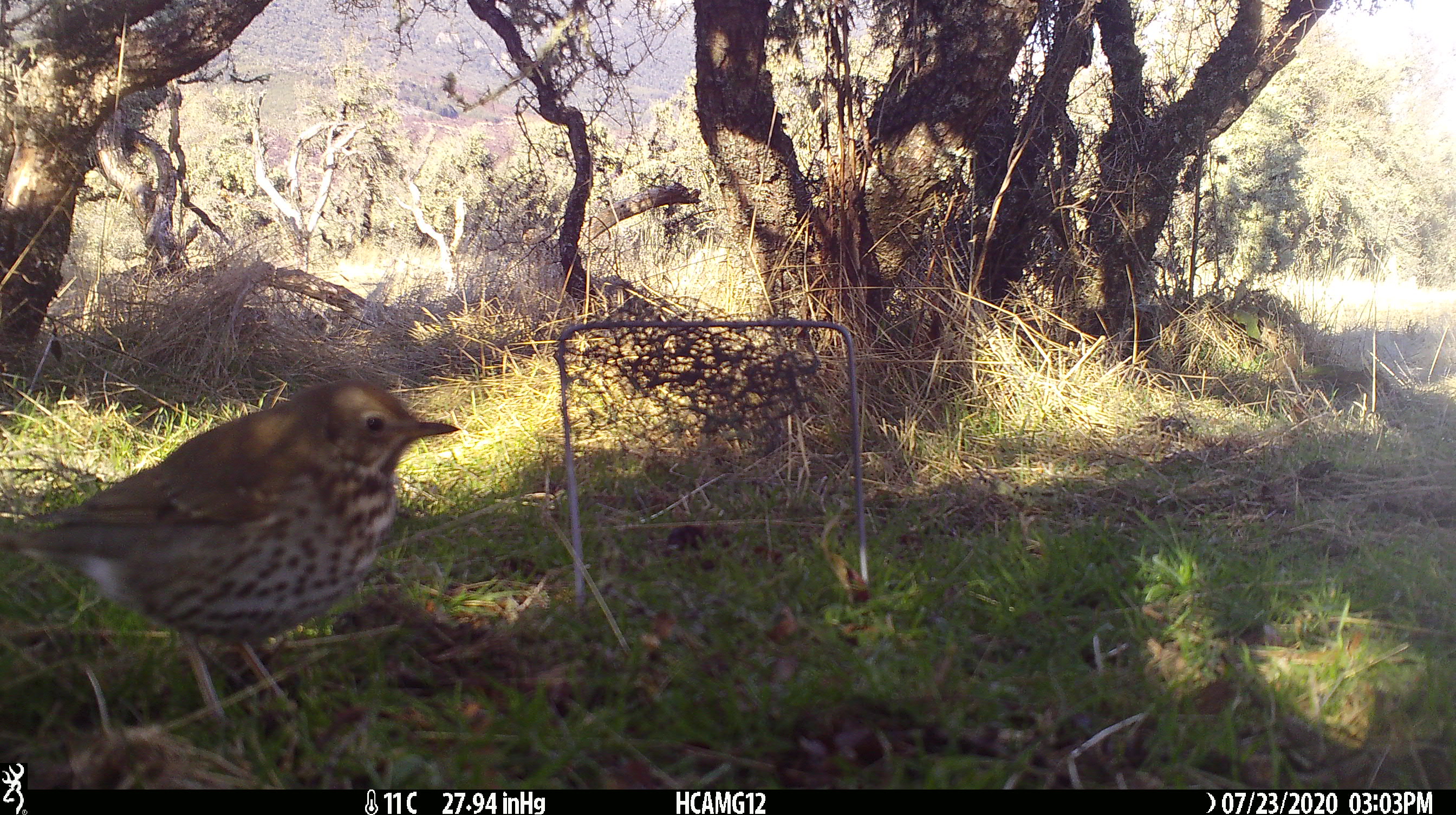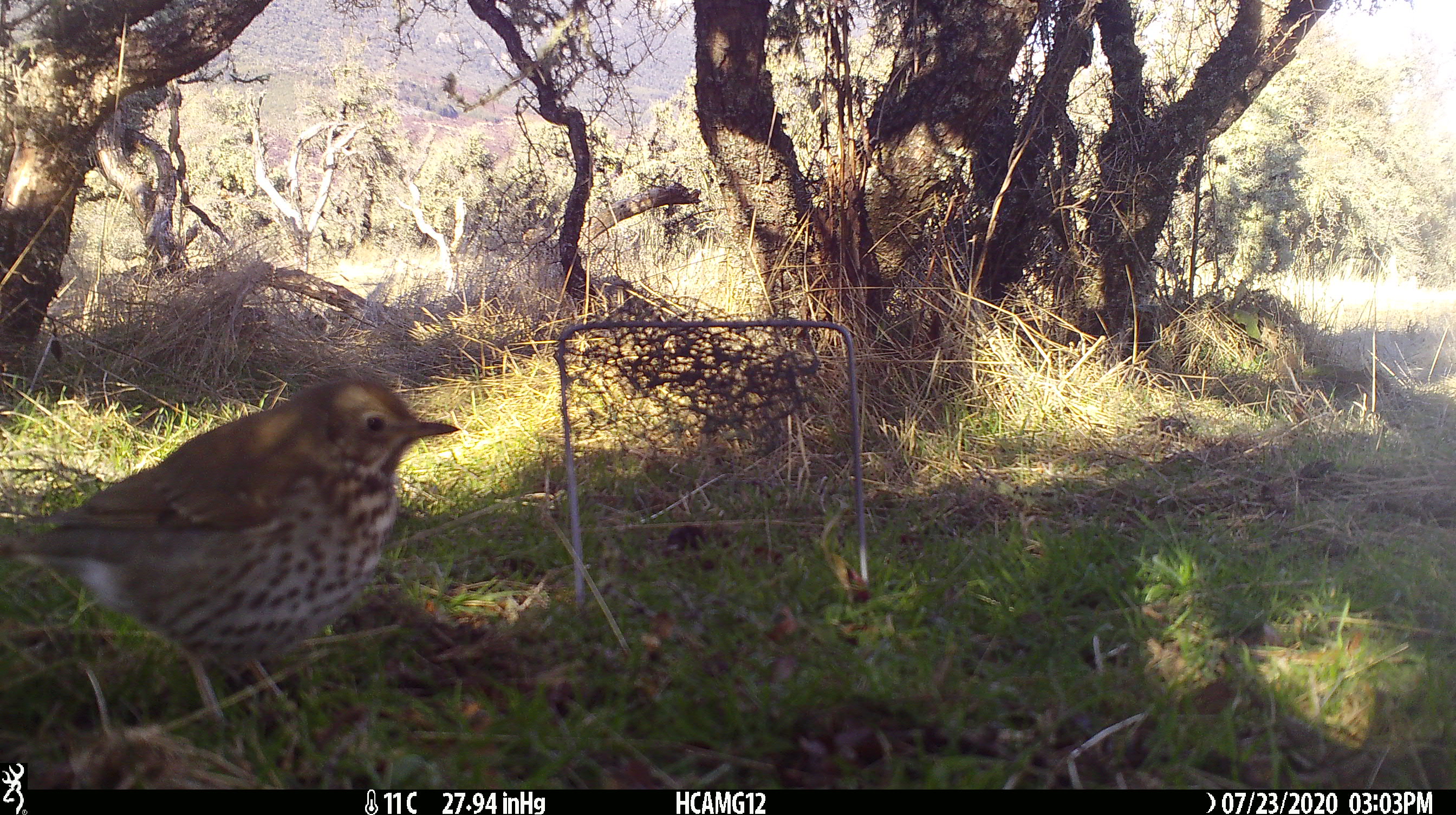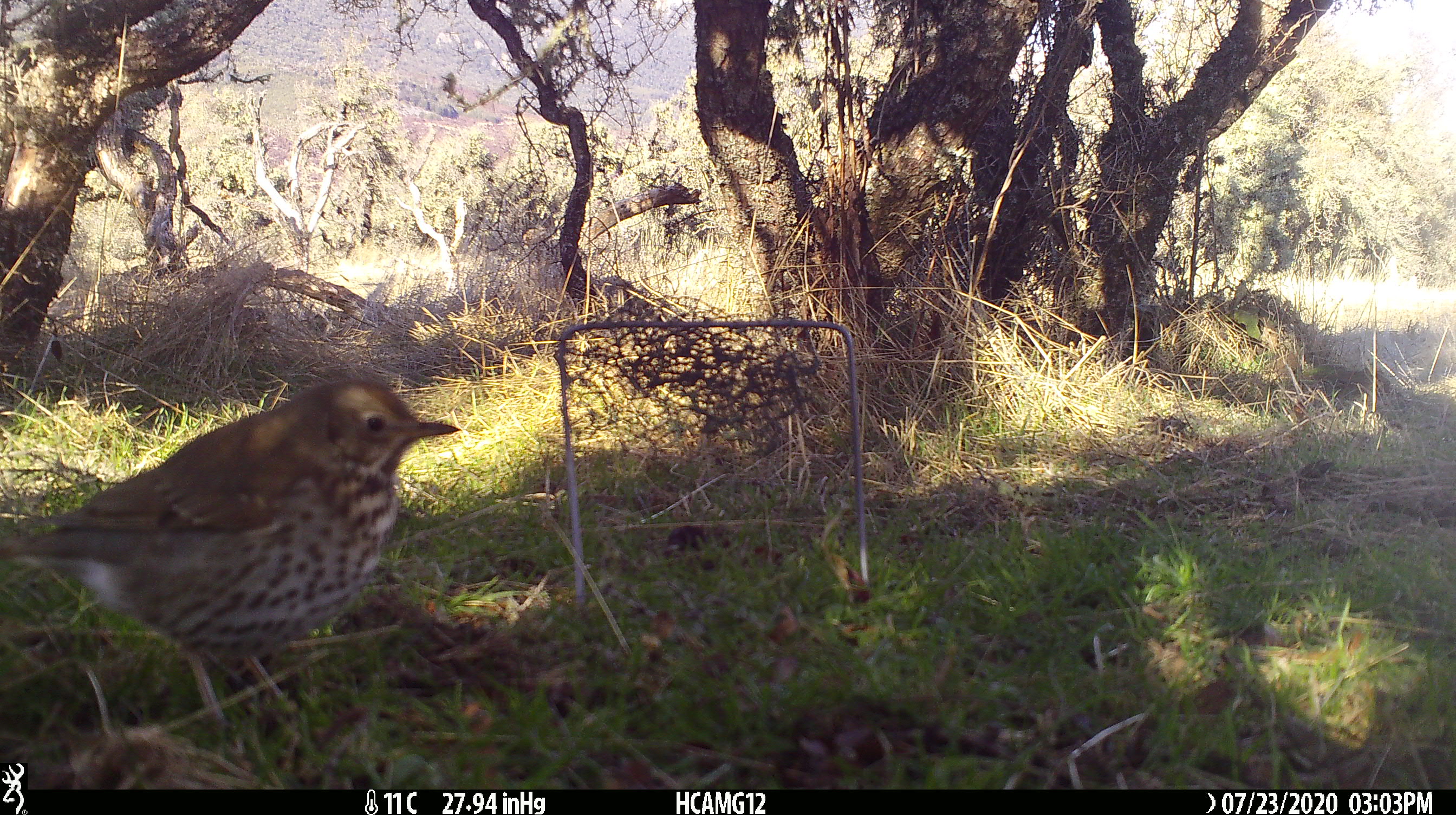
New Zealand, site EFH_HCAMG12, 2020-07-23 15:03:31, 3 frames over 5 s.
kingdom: Animalia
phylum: Chordata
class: Aves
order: Passeriformes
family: Turdidae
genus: Turdus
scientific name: Turdus philomelos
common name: song thrush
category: thrush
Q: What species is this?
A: Thrush (song thrush) (Turdus philomelos).